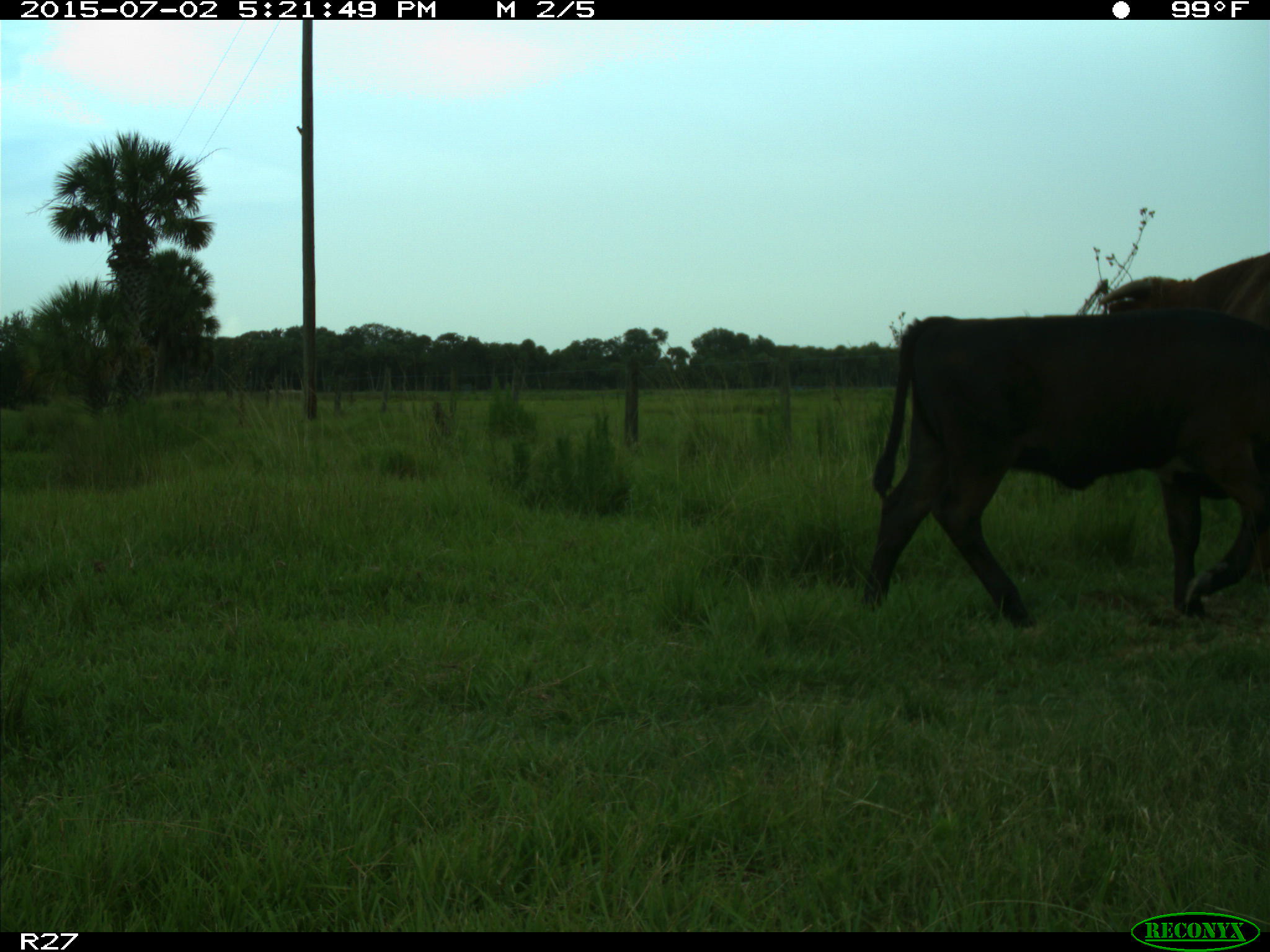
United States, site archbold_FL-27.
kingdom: Animalia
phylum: Chordata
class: Mammalia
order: Artiodactyla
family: Bovidae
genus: Bos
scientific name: Bos taurus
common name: domestic cow